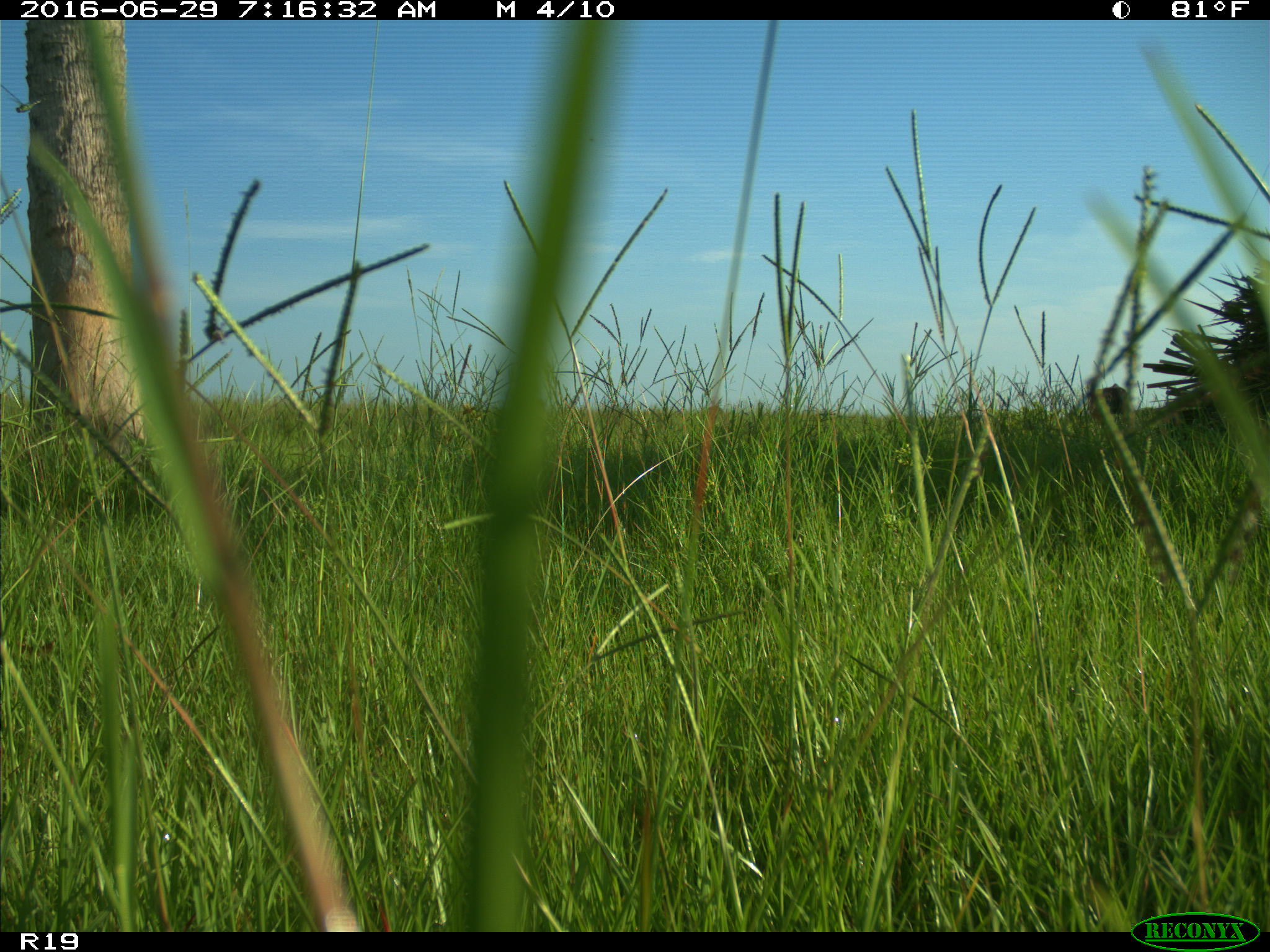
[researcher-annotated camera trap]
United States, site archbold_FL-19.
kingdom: Animalia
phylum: Chordata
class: Mammalia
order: Artiodactyla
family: Bovidae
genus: Bos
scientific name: Bos taurus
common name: domestic cow